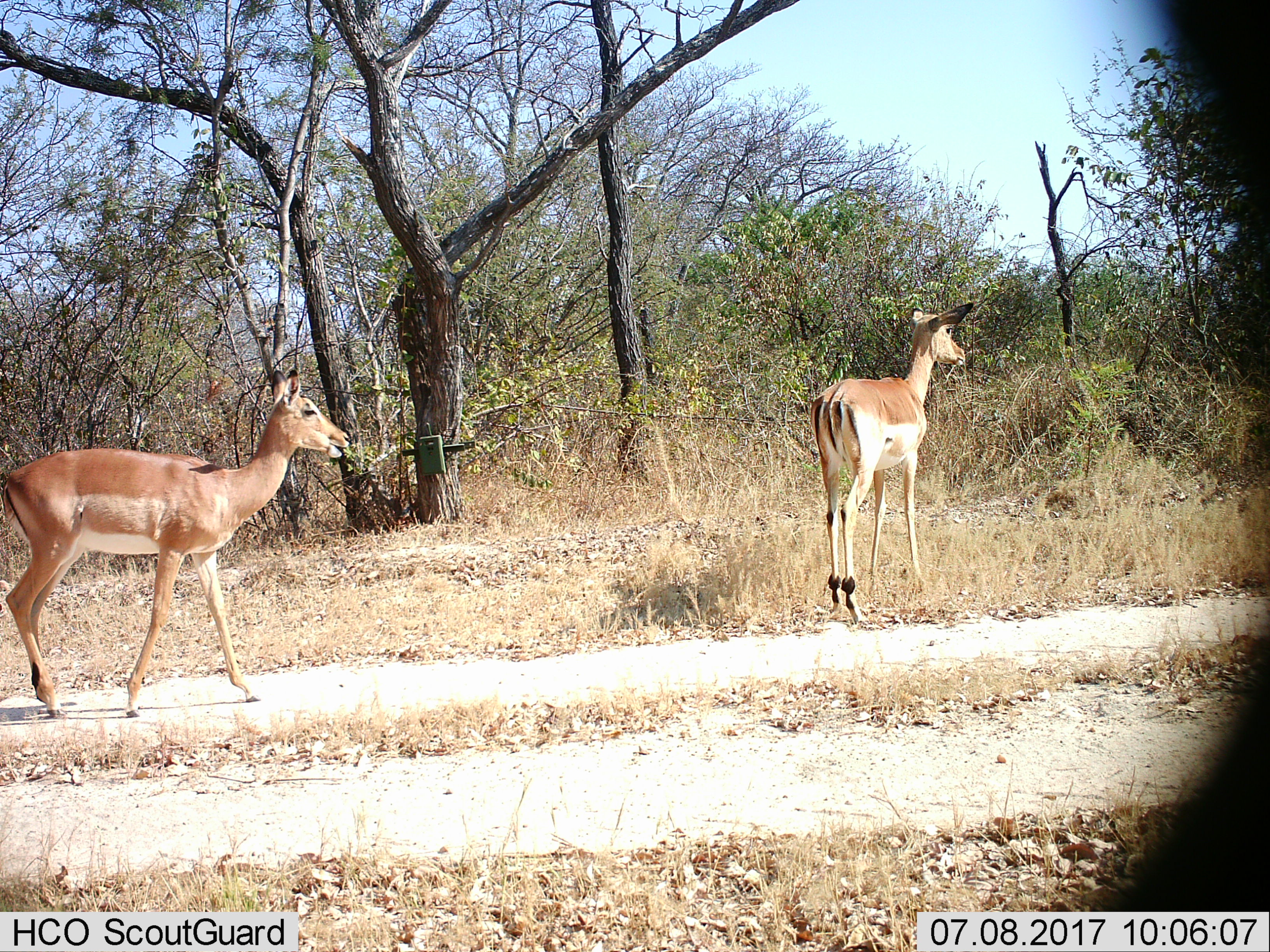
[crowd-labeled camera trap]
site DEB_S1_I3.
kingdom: Animalia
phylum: Chordata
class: Mammalia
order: Artiodactyla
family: Bovidae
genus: Aepyceros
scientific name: Aepyceros melampus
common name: impala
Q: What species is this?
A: Impala (Aepyceros melampus).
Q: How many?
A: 2.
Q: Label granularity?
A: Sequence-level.